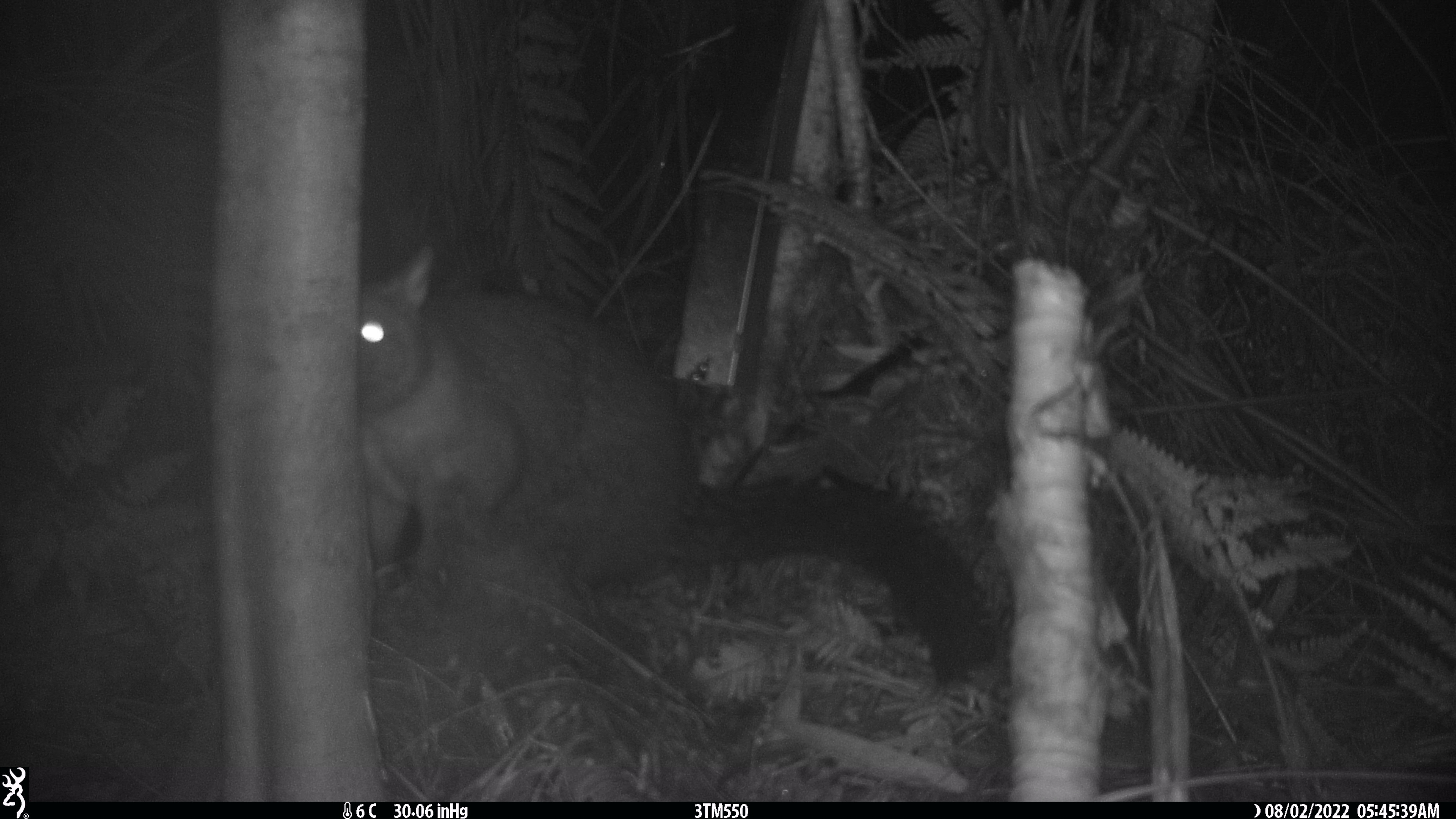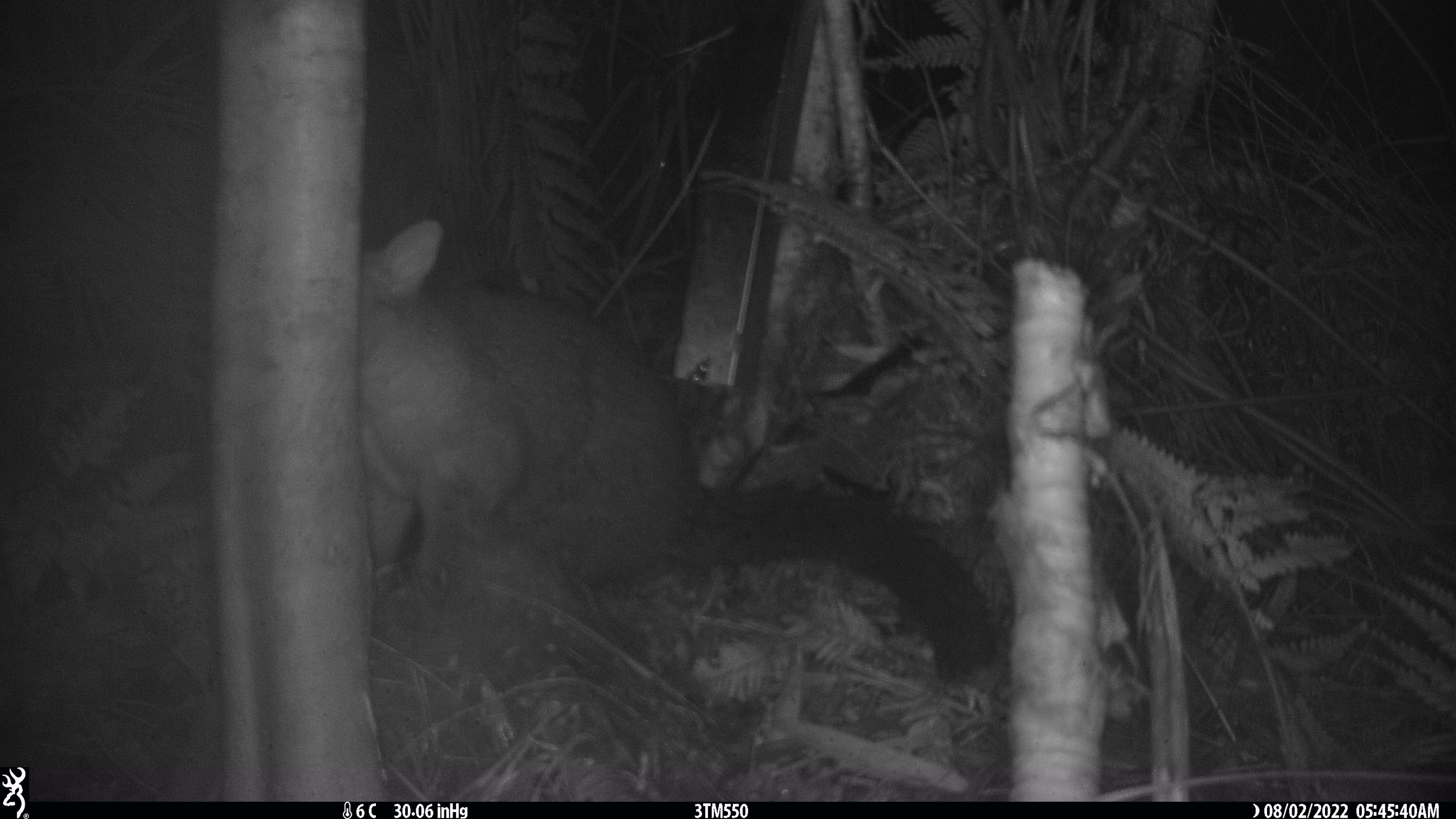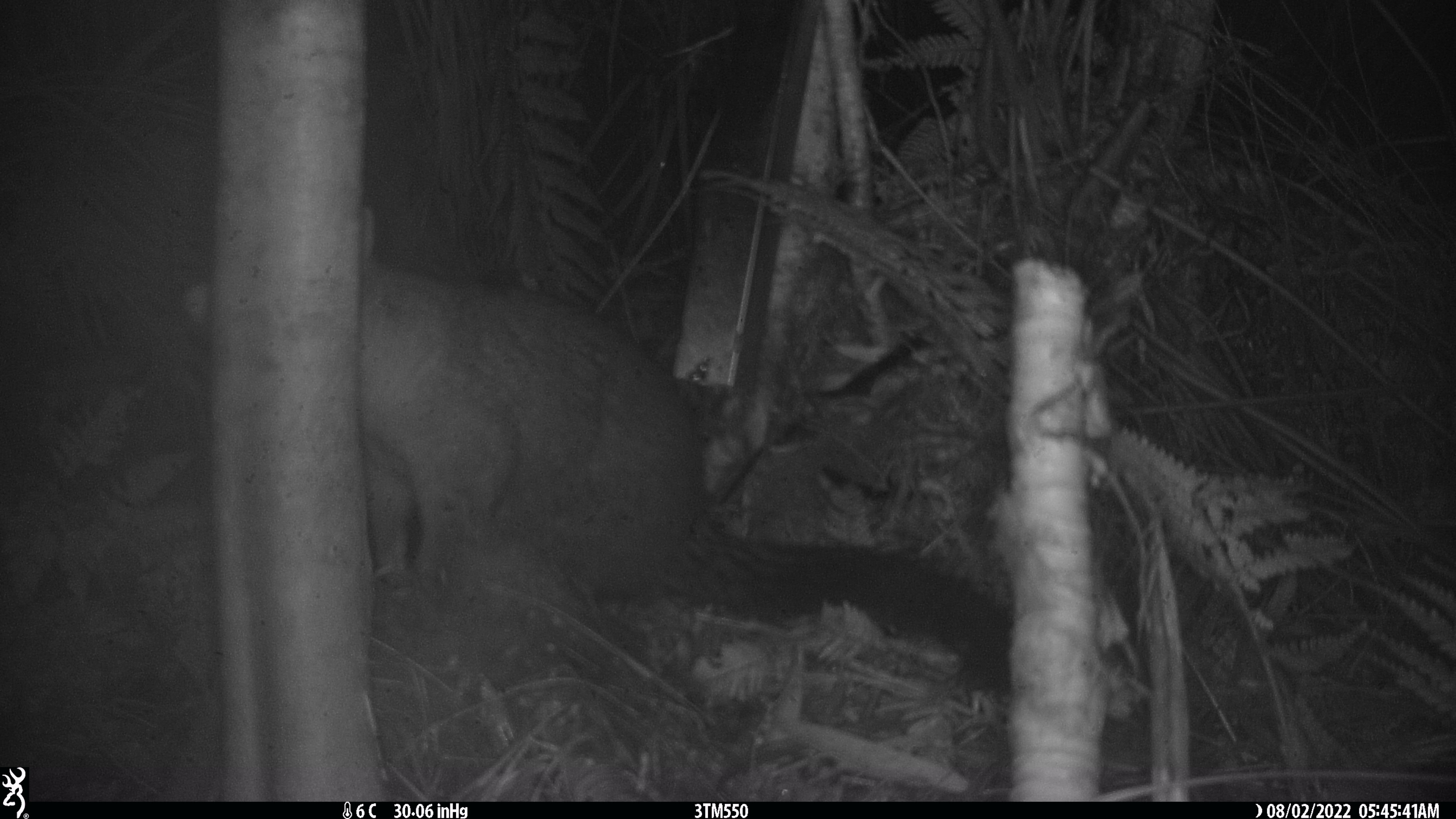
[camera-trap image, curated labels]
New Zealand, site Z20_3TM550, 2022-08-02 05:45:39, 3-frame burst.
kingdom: Animalia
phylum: Chordata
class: Mammalia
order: Diprotodontia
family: Phalangeridae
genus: Trichosurus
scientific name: Trichosurus vulpecula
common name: common brushtail possum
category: possum